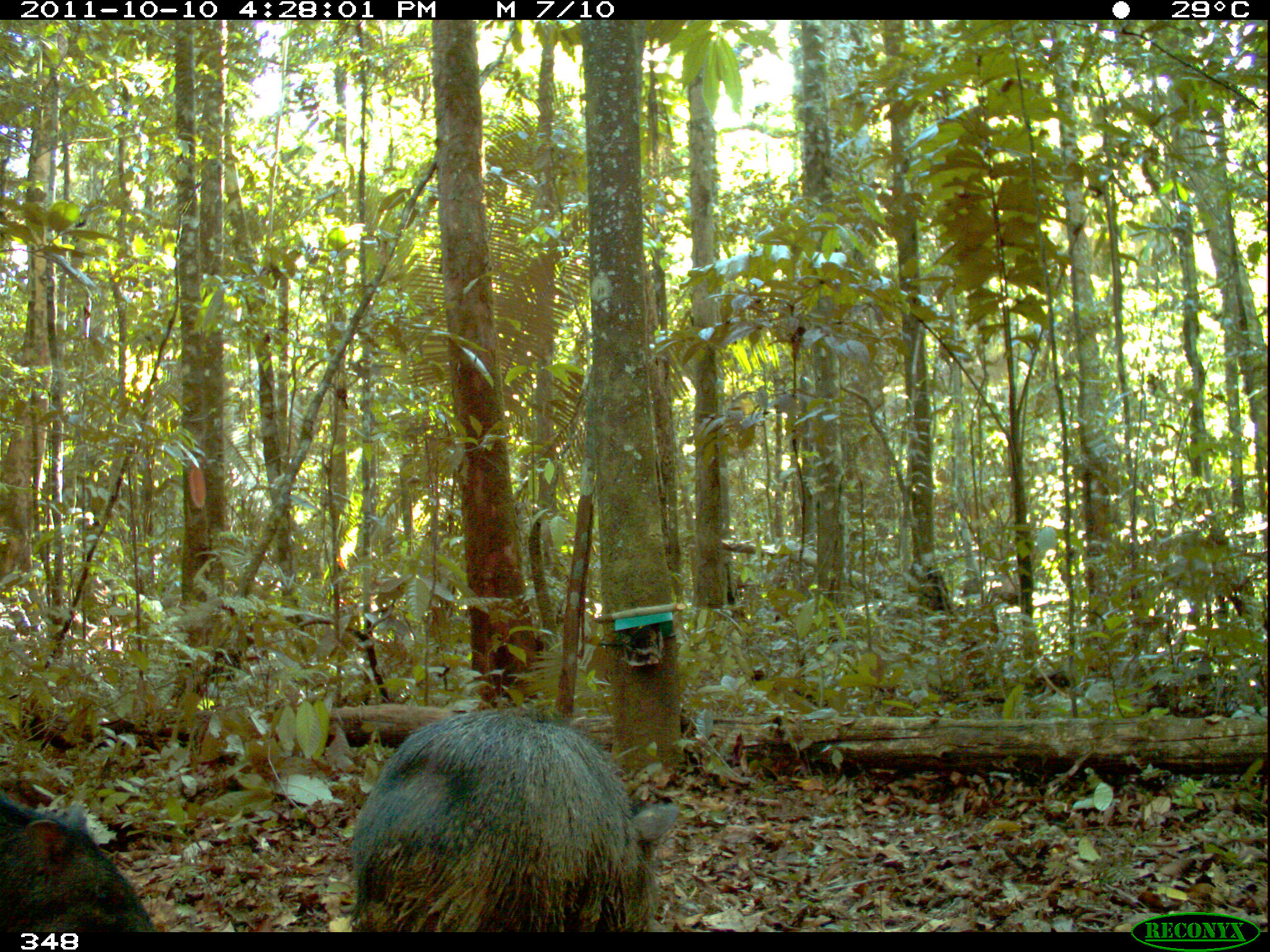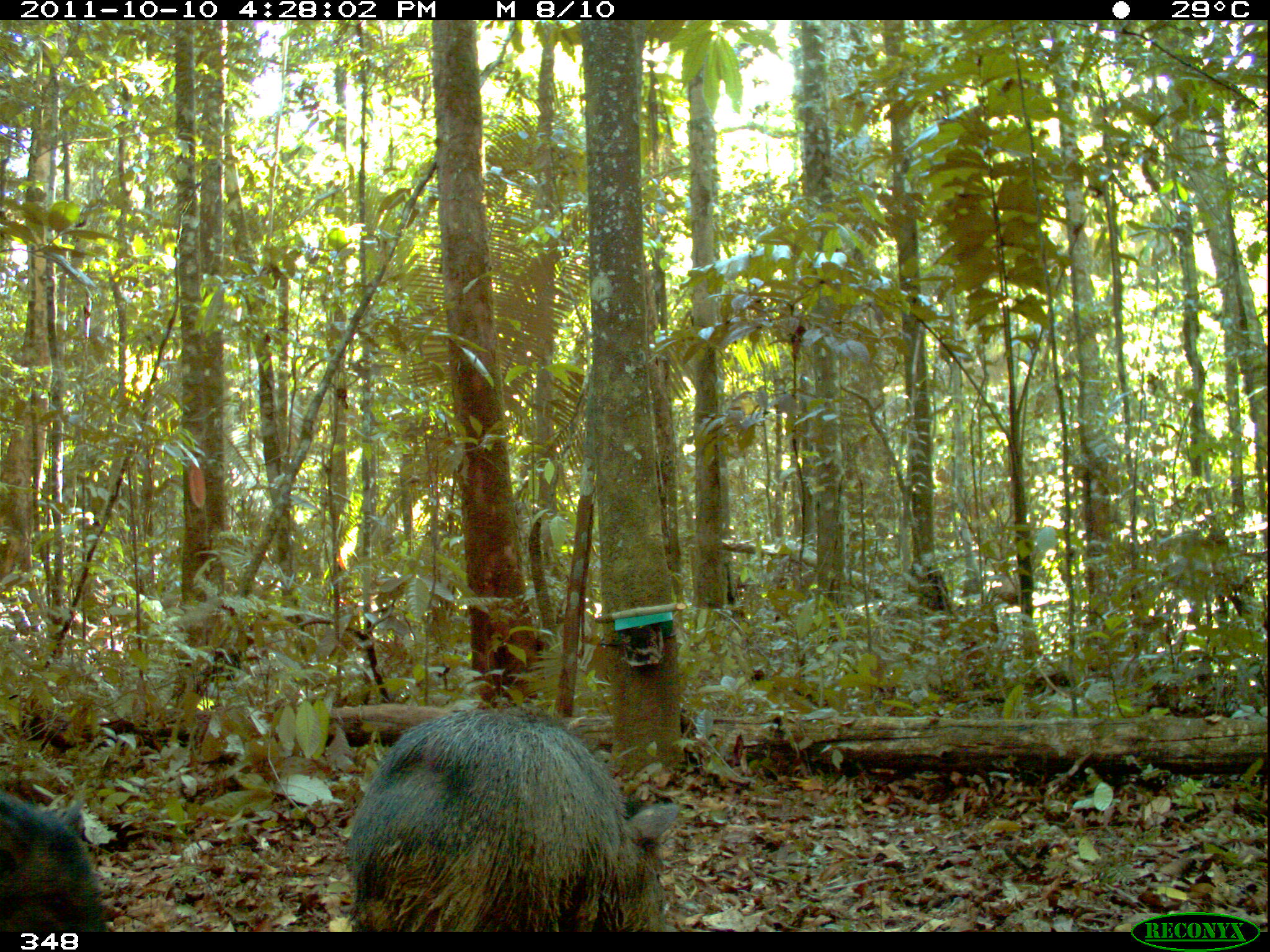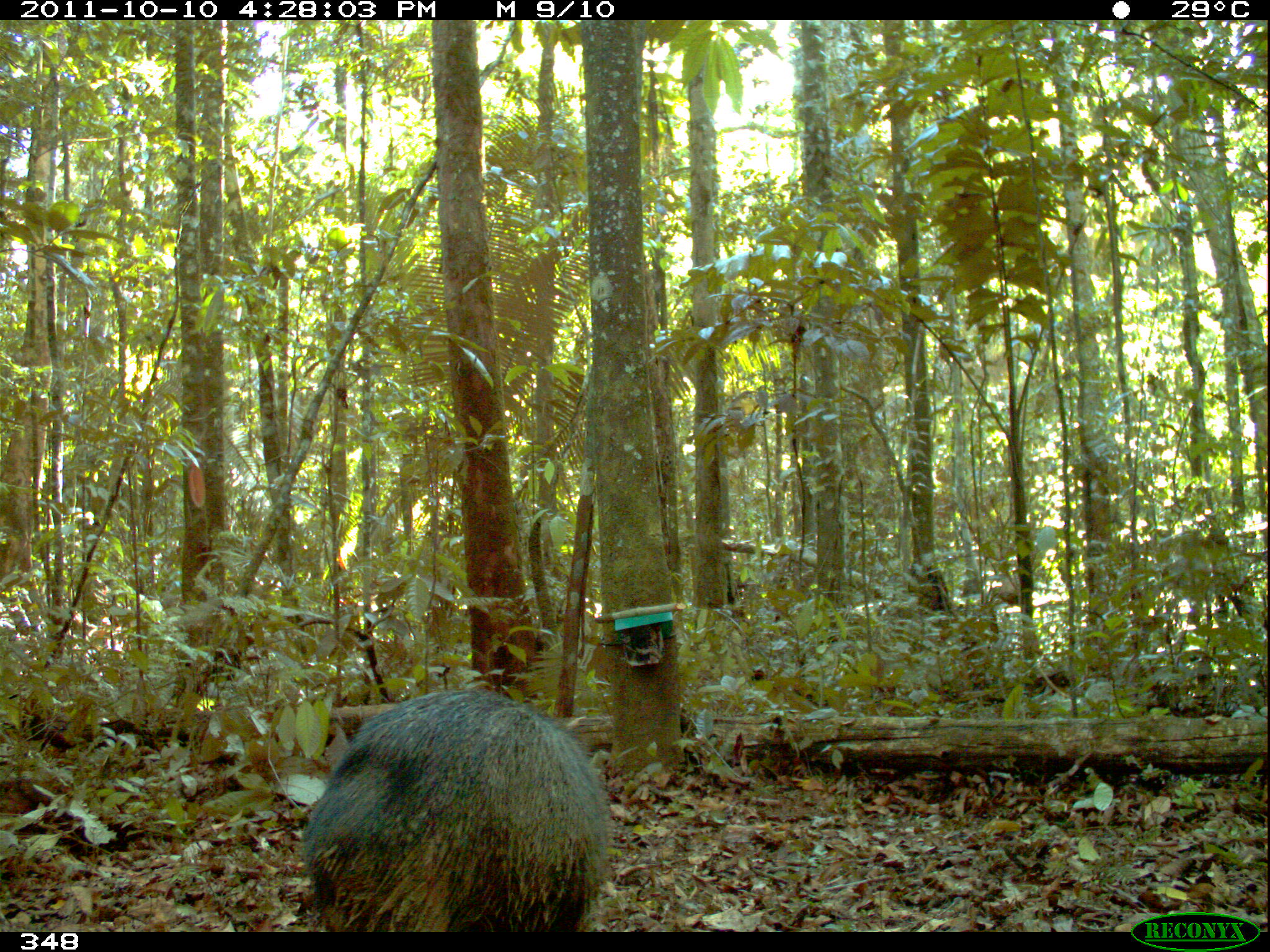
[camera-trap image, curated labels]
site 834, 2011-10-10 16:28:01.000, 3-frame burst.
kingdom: Animalia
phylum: Chordata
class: Mammalia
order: Artiodactyla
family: Tayassuidae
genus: Pecari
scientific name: Pecari tajacu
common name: collared peccary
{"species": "Pecari tajacu (collared peccary)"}